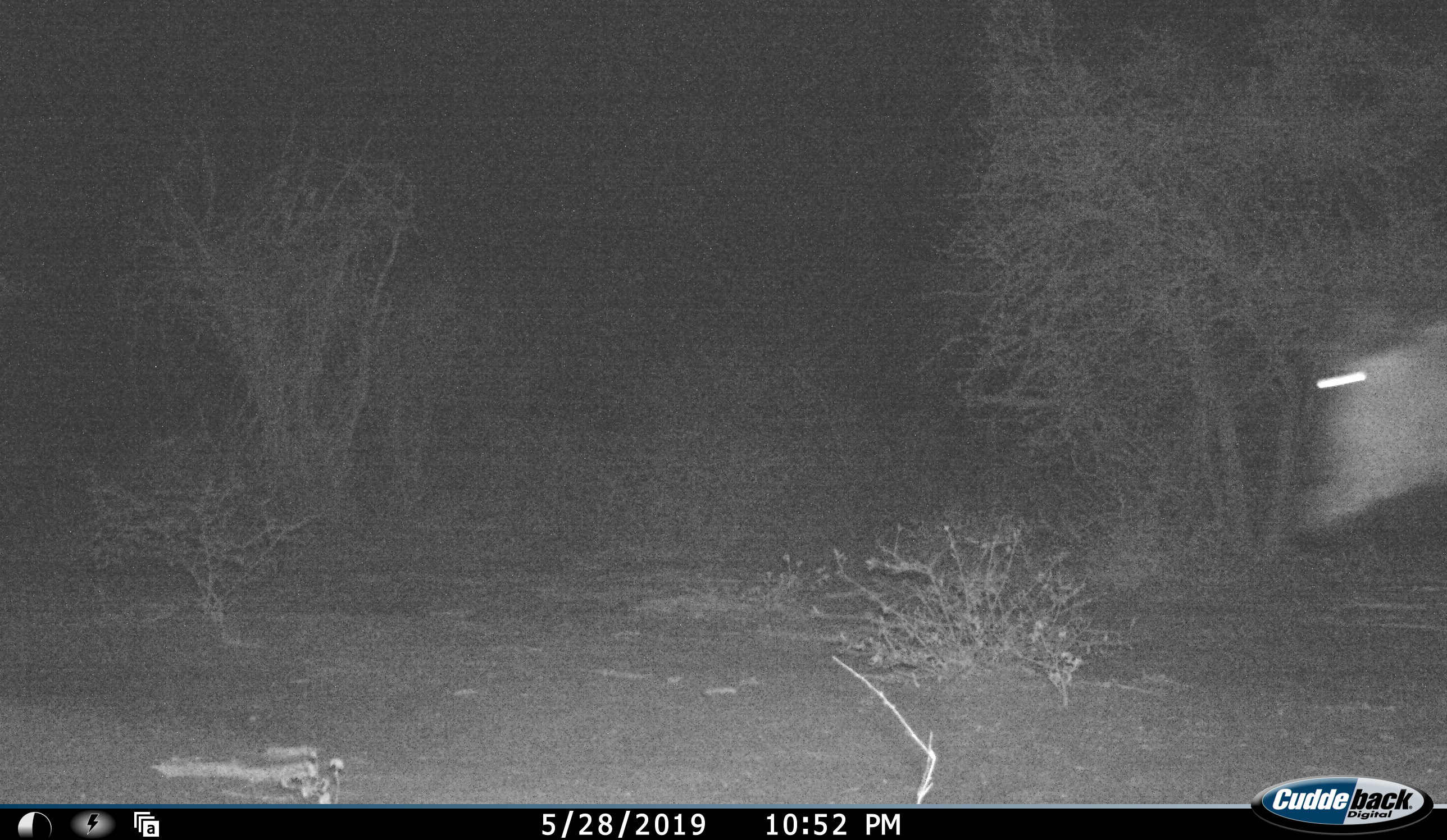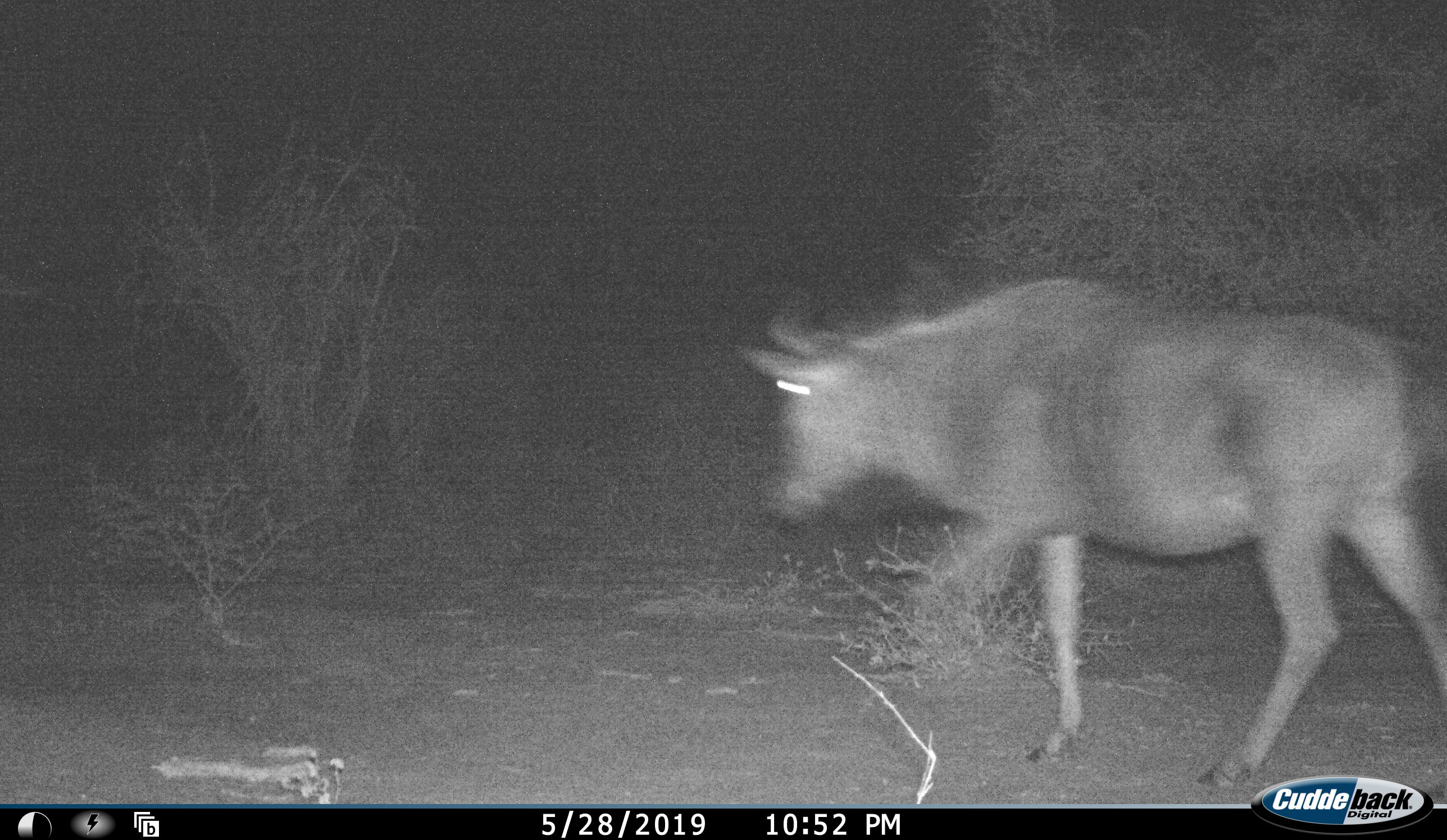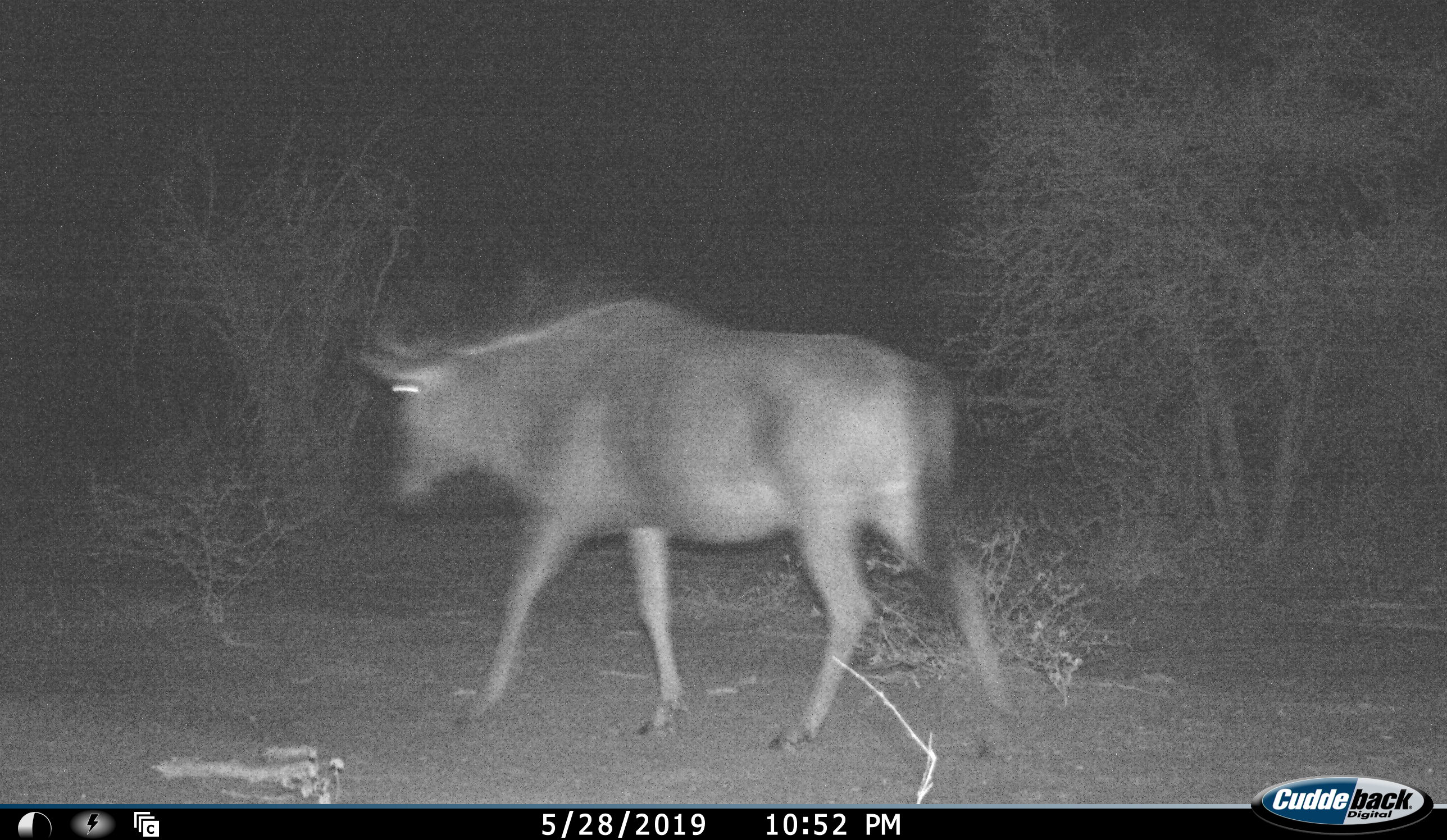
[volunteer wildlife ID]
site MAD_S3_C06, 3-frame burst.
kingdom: Animalia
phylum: Chordata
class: Mammalia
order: Artiodactyla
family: Bovidae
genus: Connochaetes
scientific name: Connochaetes taurinus taurinus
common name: blue wildebeest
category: wildebeestblue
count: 1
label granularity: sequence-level